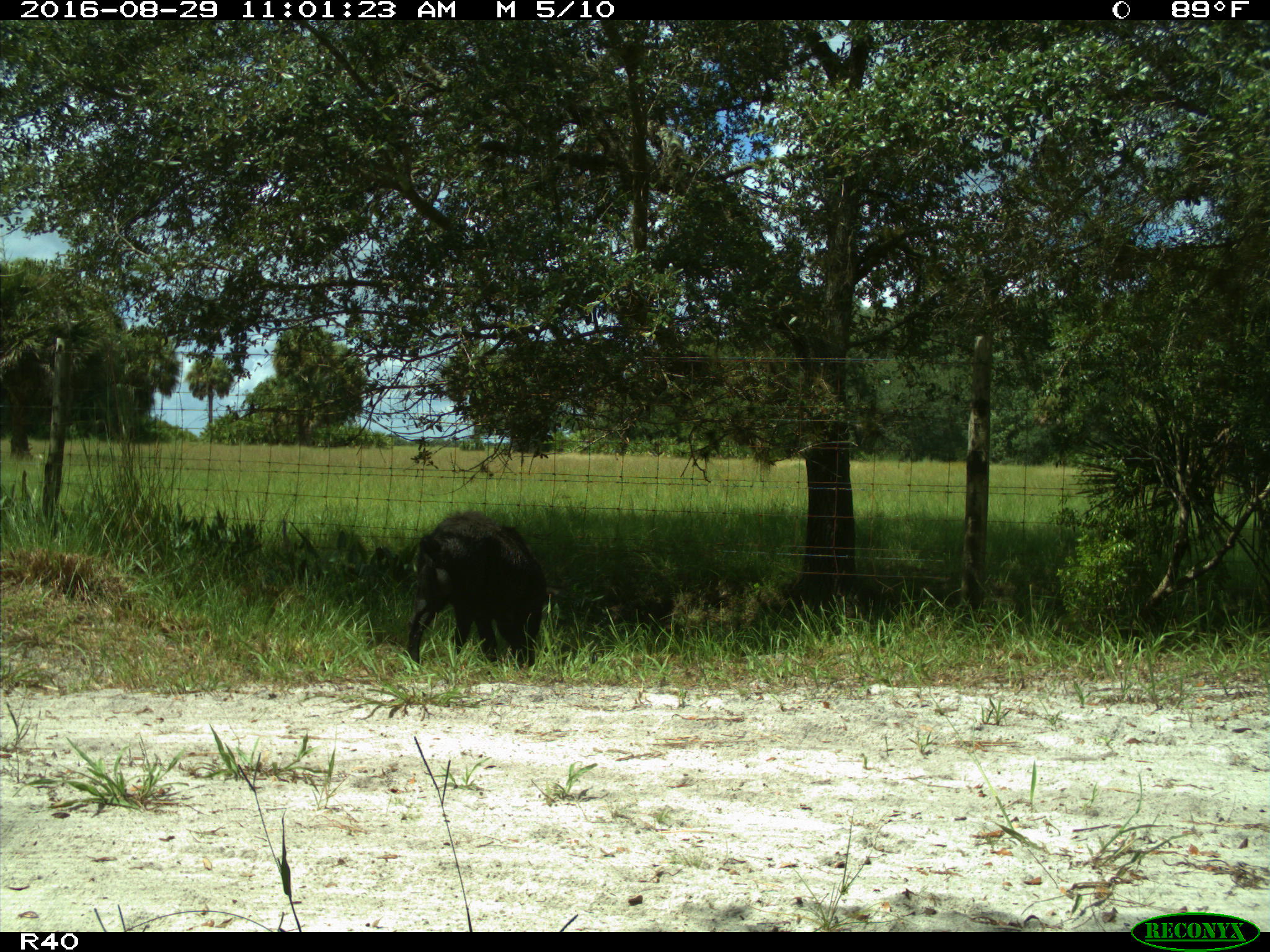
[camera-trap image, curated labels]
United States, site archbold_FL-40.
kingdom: Animalia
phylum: Chordata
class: Mammalia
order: Artiodactyla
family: Suidae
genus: Sus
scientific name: Sus scrofa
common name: wild boar